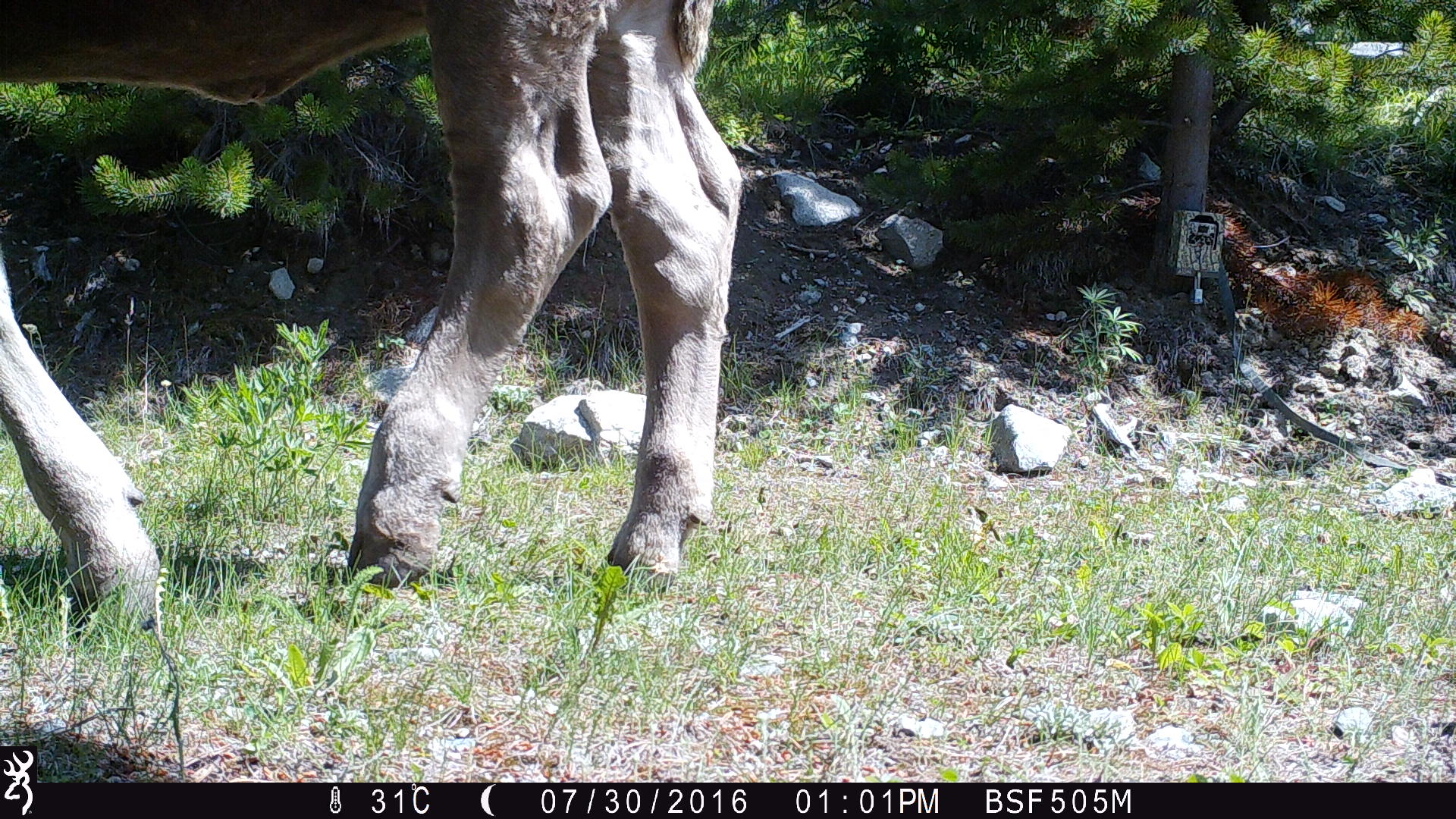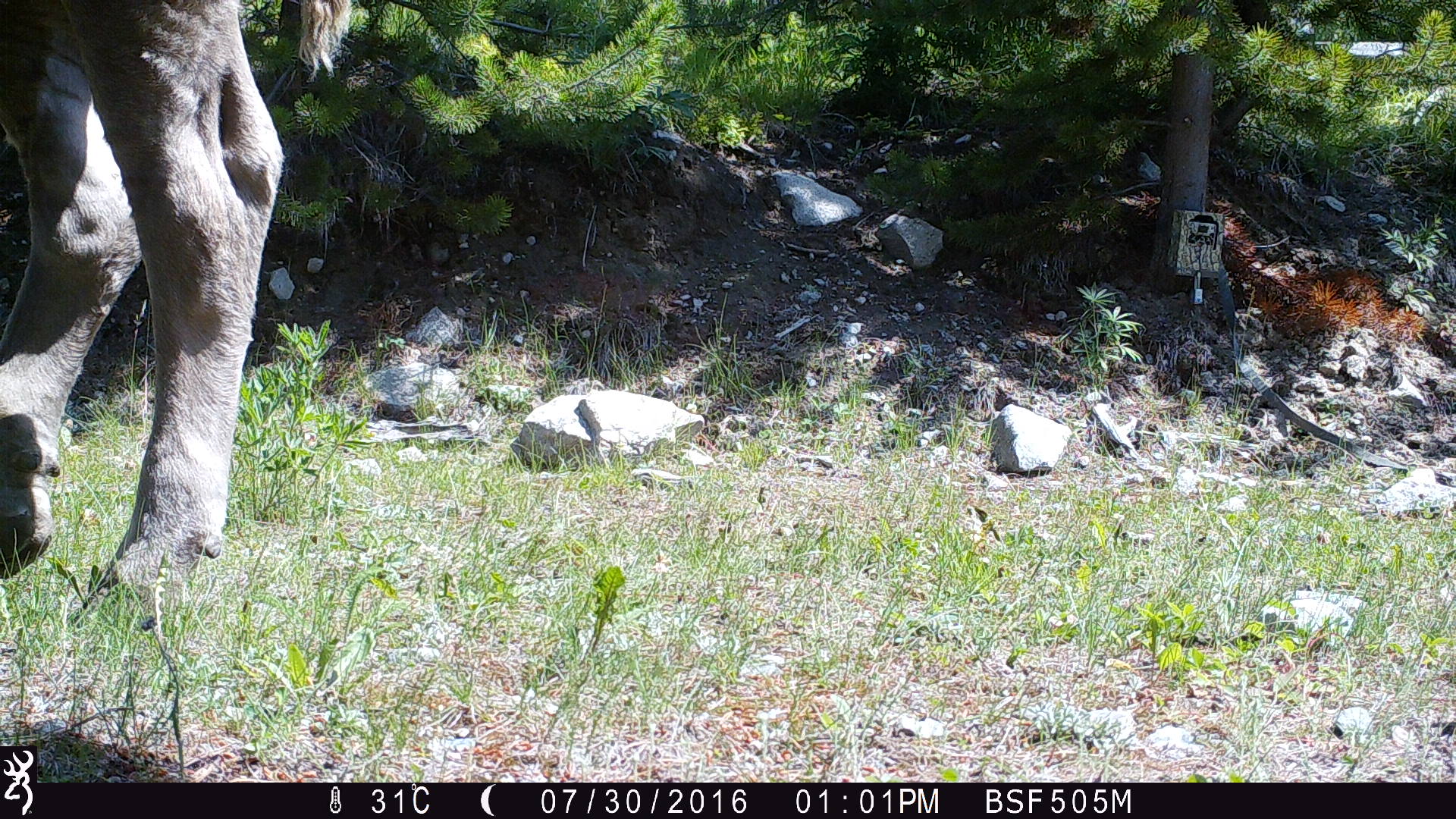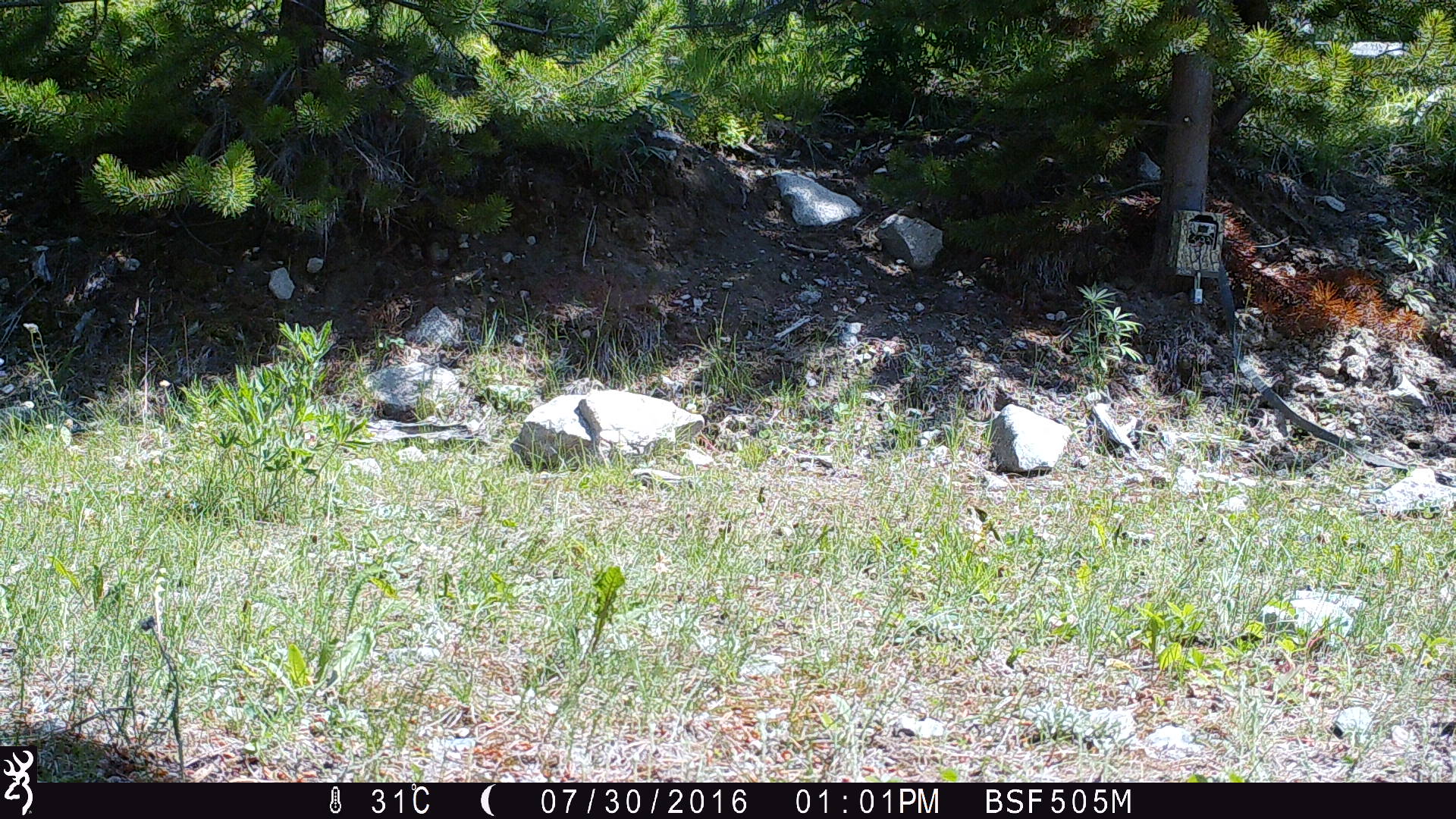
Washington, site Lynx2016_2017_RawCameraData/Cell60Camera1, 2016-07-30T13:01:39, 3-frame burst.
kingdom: Animalia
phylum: Chordata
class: Mammalia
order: Artiodactyla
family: Bovidae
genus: Bos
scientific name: Bos taurus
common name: domestic cattle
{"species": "domestic cattle (Bos taurus)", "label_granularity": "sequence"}